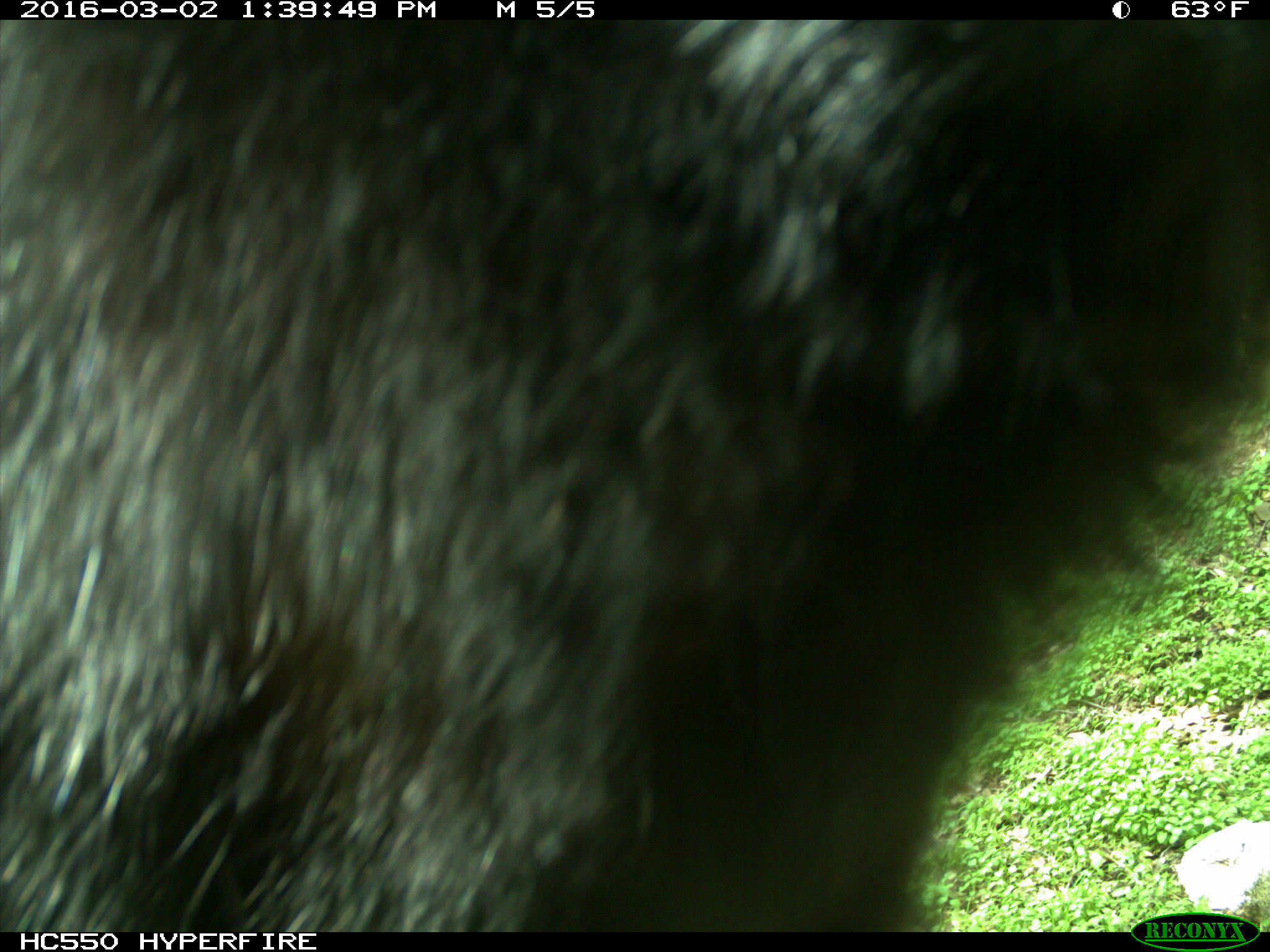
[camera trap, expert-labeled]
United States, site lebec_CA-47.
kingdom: Animalia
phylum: Chordata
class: Mammalia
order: Carnivora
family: Ursidae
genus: Ursus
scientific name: Ursus americanus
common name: american black bear